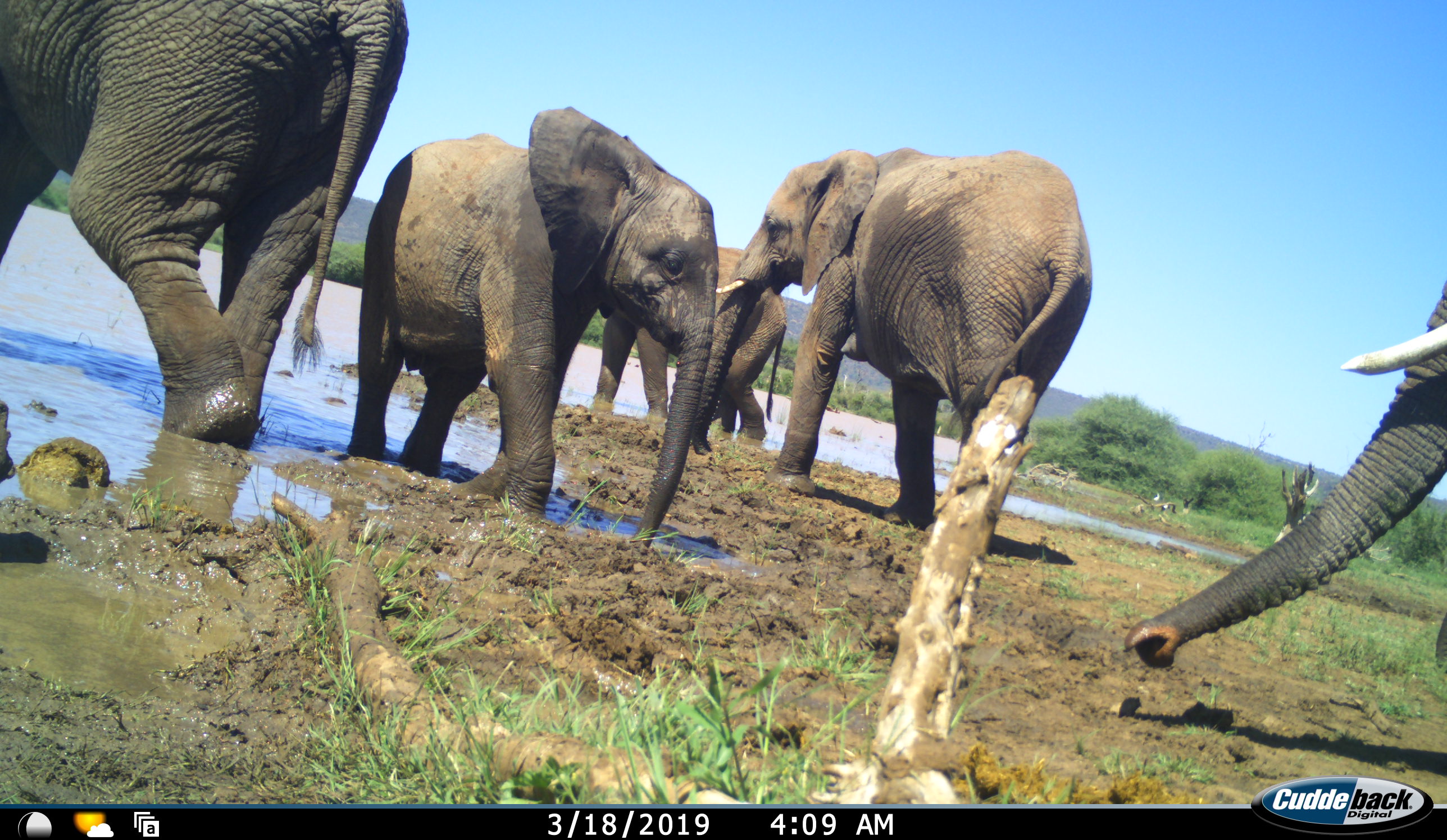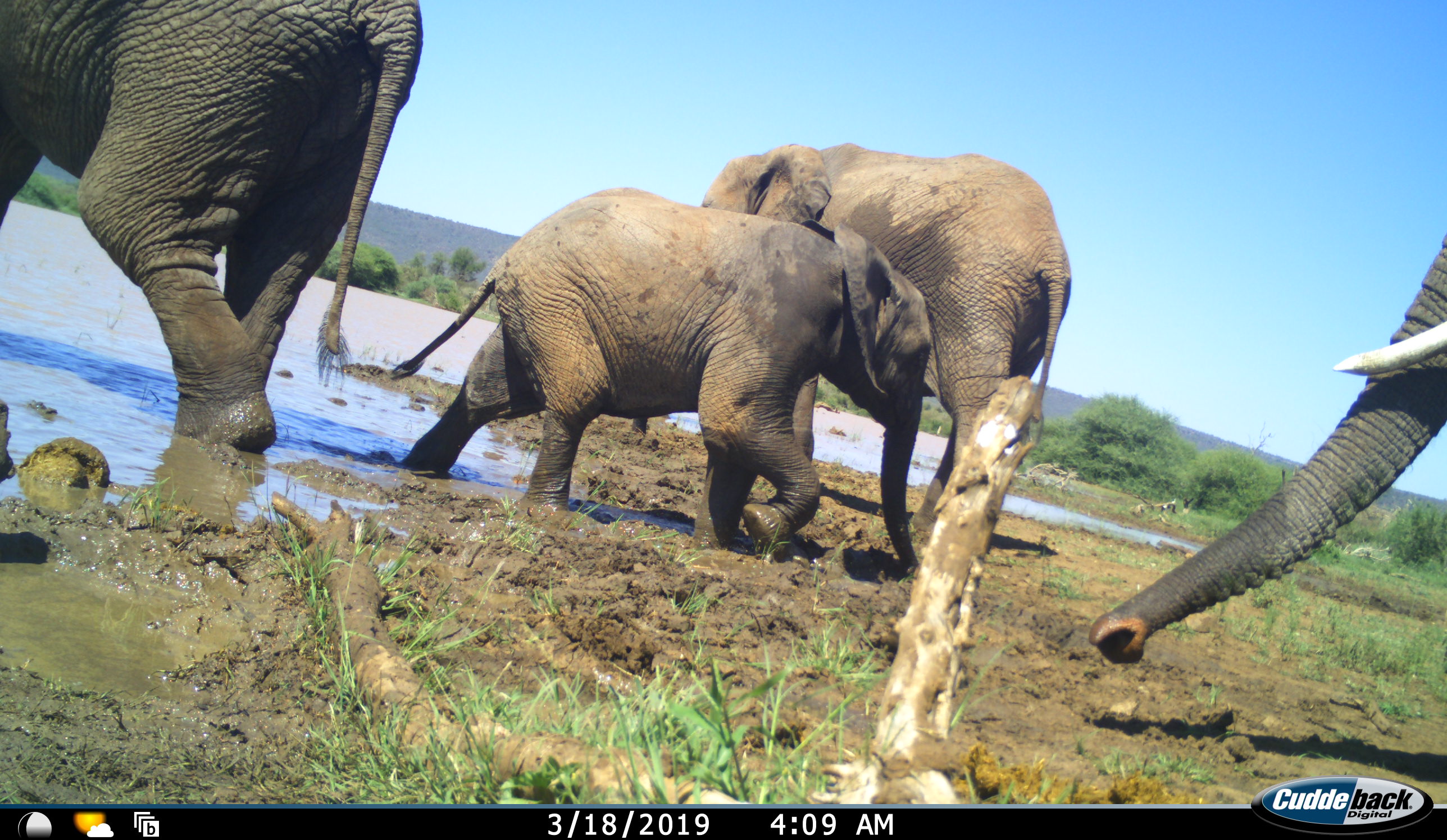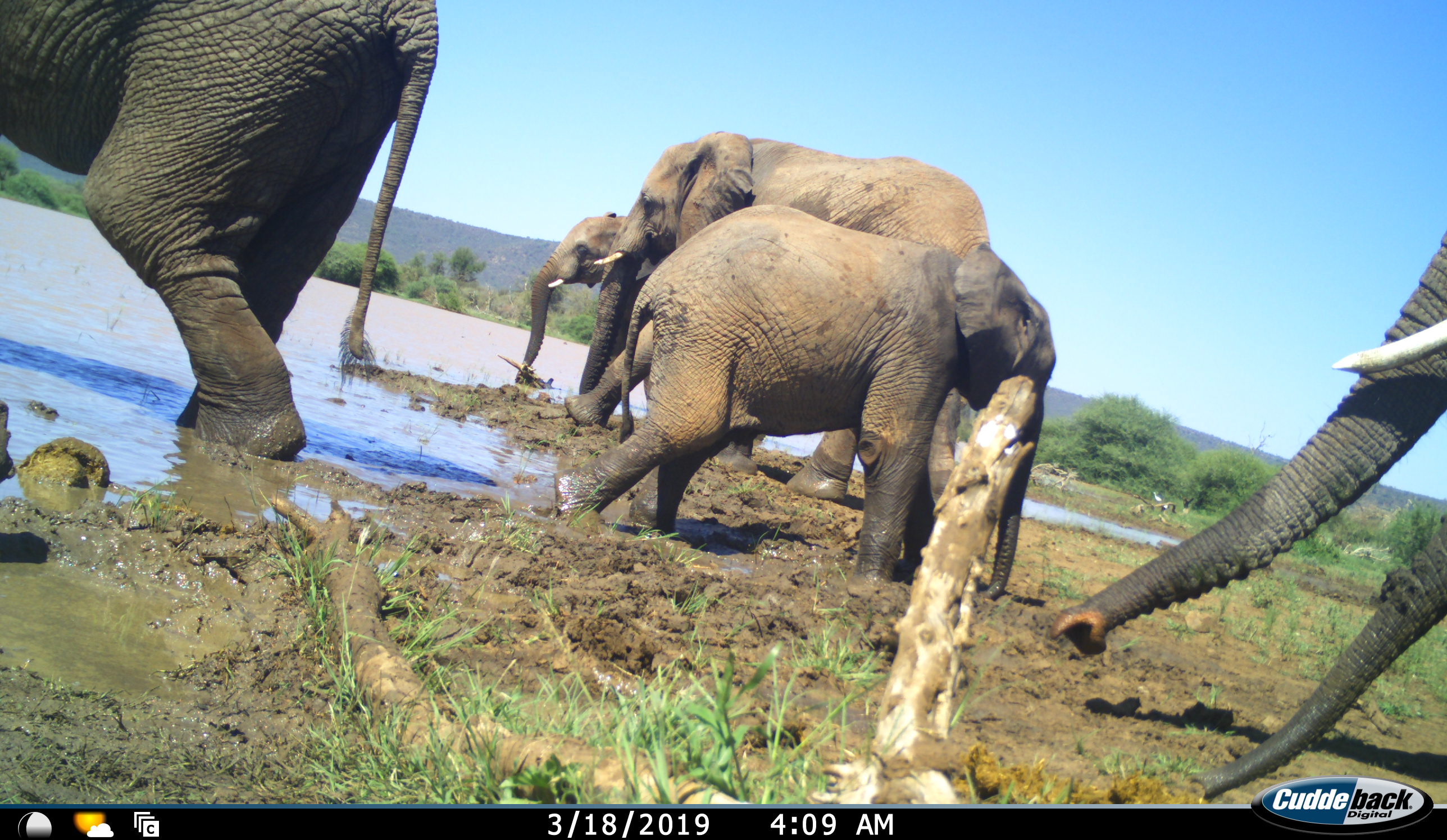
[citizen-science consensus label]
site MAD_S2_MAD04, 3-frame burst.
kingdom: Animalia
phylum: Chordata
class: Mammalia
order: Proboscidea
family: Elephantidae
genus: Loxodonta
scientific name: Loxodonta africana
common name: african bush elephant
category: elephant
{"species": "elephant (african bush elephant) (Loxodonta africana)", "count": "6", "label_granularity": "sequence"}